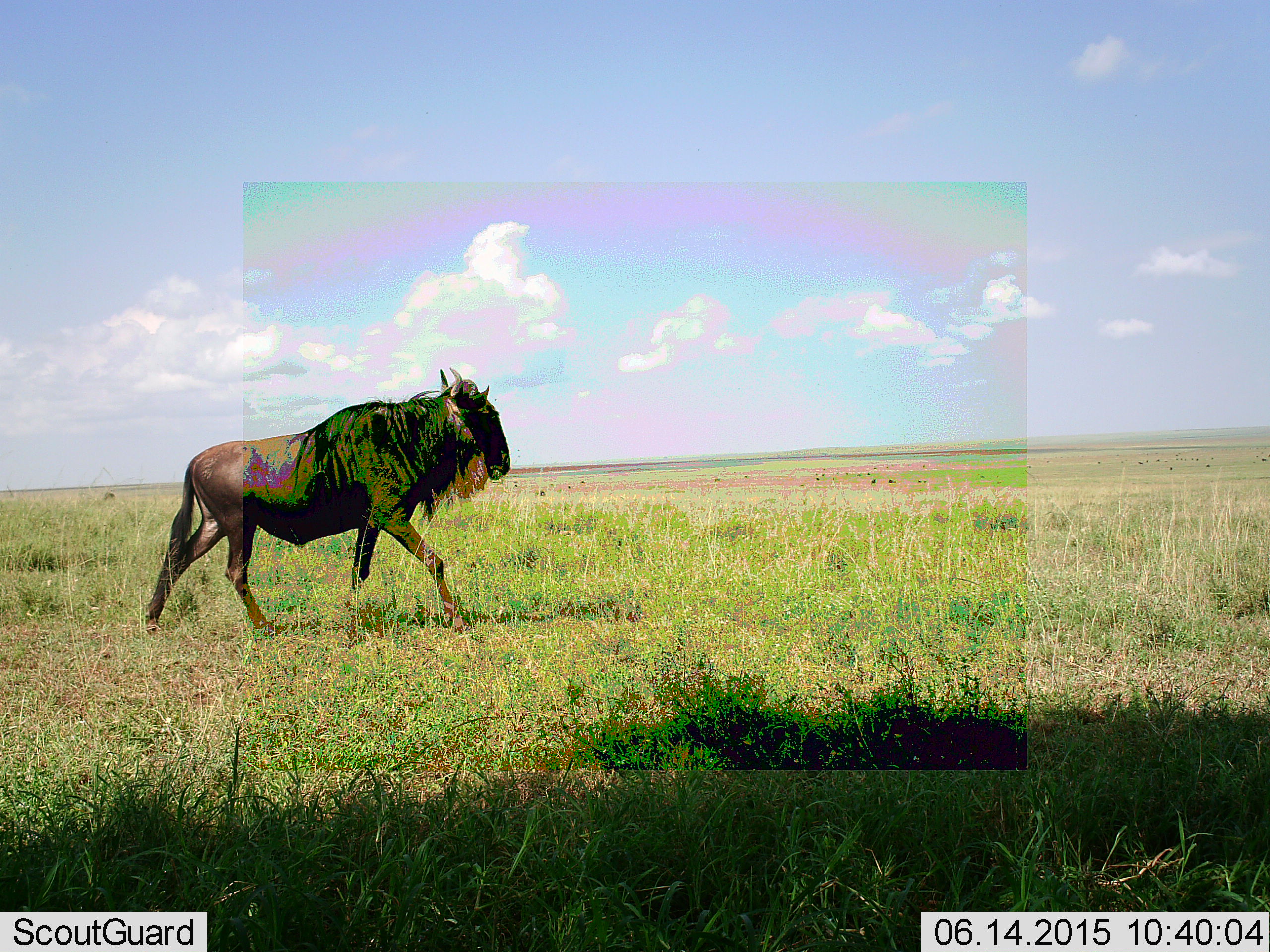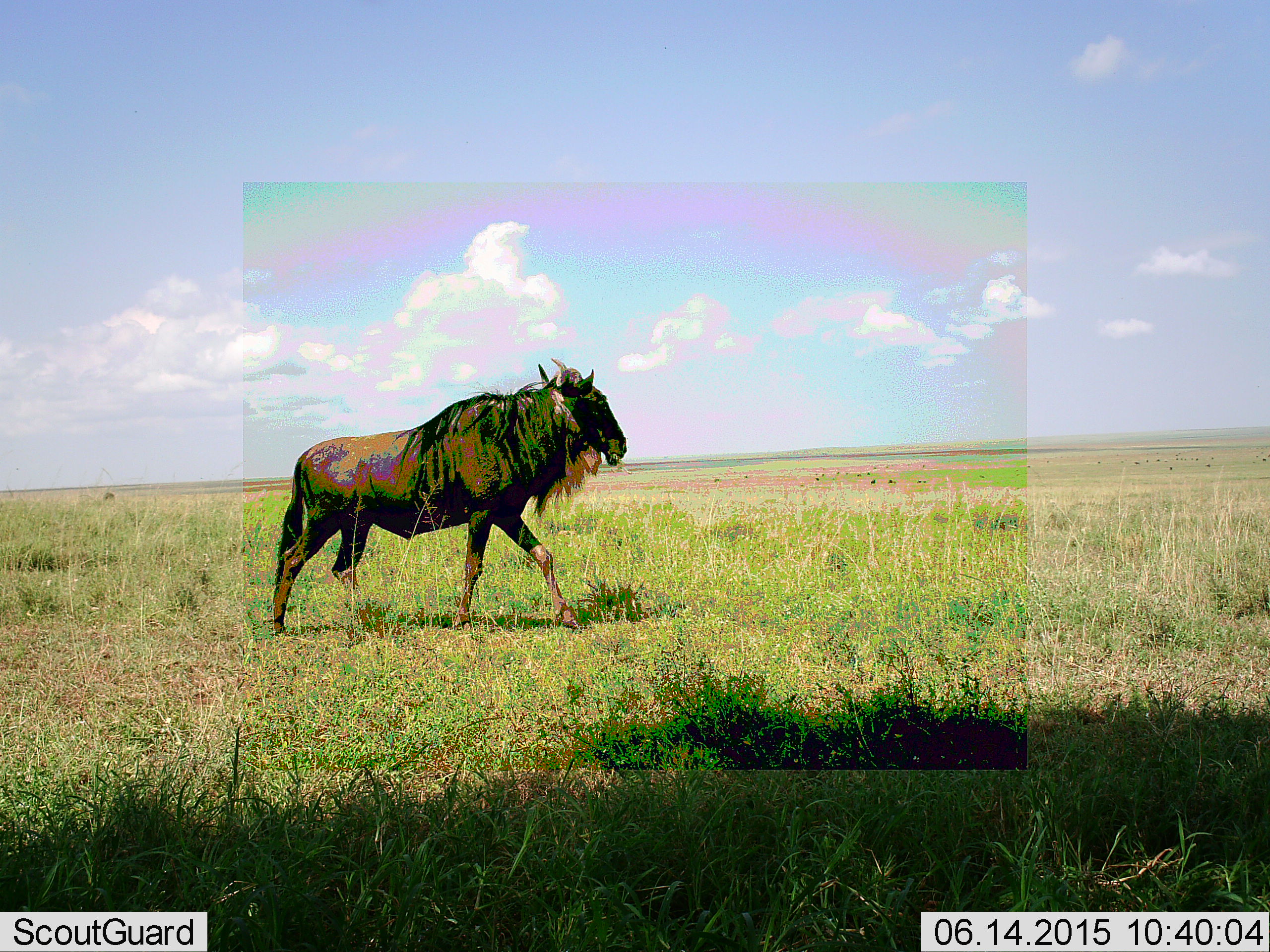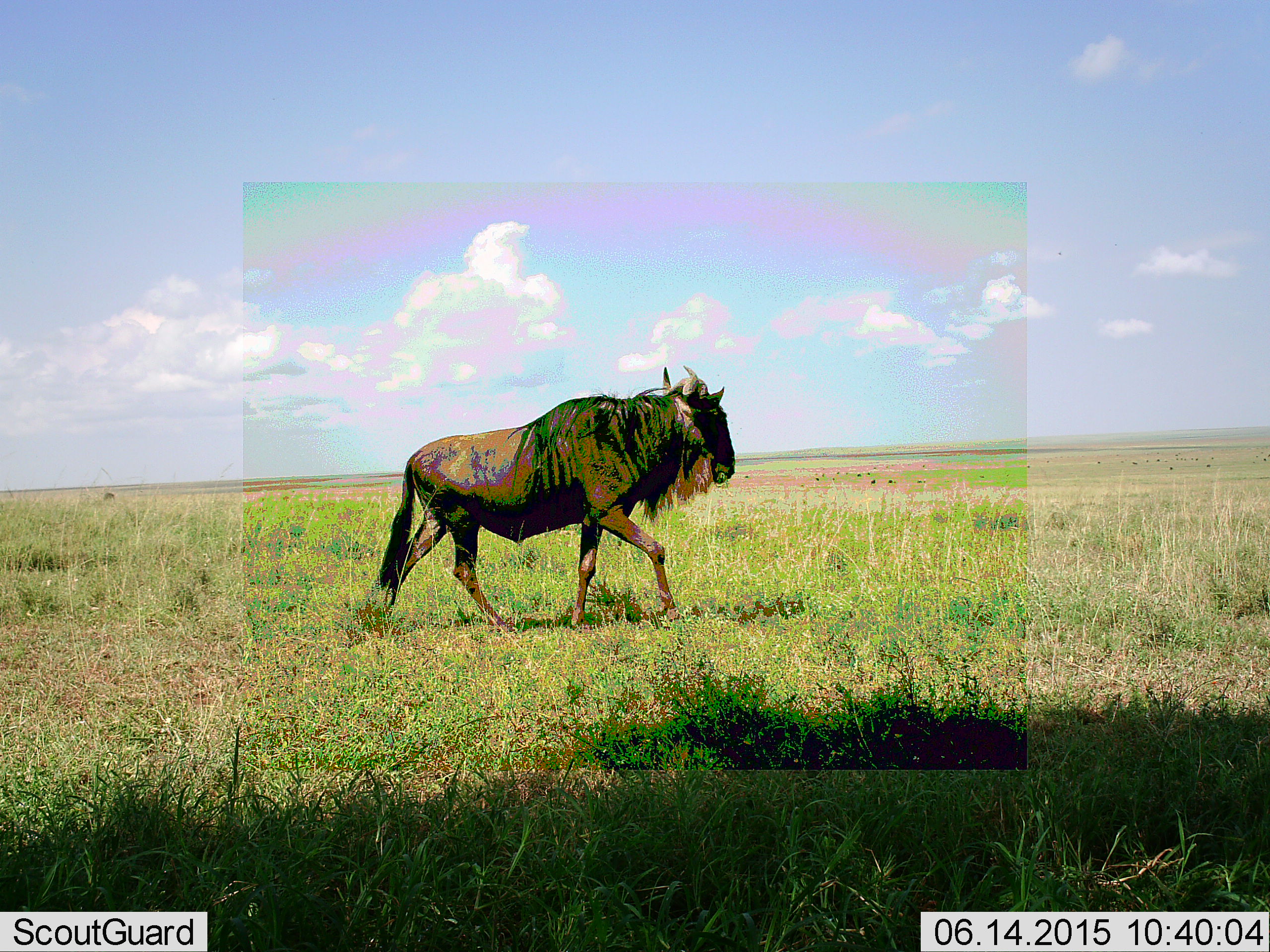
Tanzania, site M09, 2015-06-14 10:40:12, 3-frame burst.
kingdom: Animalia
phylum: Chordata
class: Mammalia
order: Artiodactyla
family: Bovidae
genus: Connochaetes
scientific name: Connochaetes taurinus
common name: blue wildebeest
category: wildebeest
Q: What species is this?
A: Wildebeest (blue wildebeest) (Connochaetes taurinus).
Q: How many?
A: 1.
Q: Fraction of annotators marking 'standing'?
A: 10%.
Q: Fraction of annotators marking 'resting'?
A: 0%.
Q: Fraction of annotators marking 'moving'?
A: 100%.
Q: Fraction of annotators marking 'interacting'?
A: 0%.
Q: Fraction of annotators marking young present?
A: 0%.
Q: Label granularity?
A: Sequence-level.